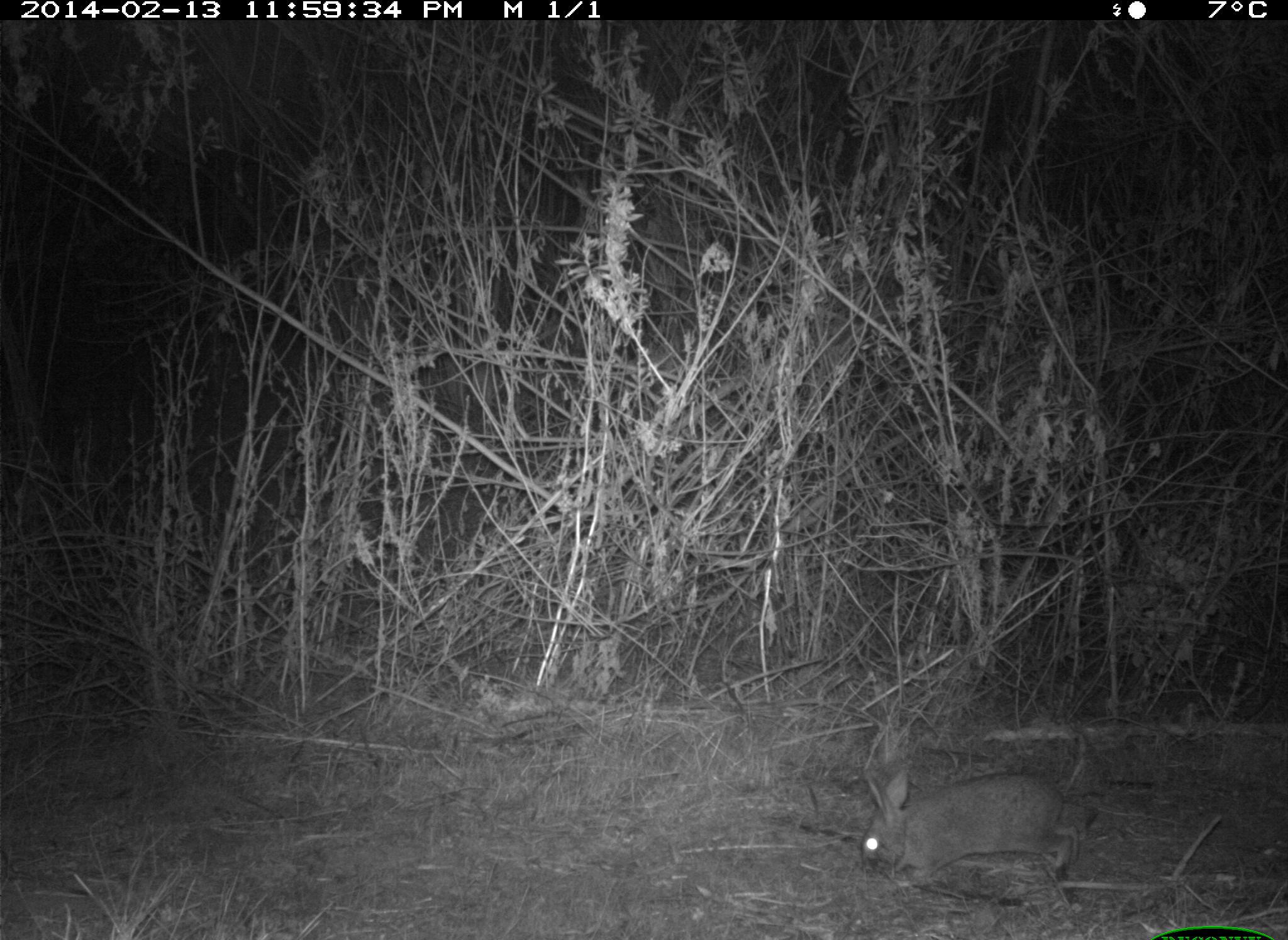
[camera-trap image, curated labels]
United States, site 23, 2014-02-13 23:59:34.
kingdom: Animalia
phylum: Chordata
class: Mammalia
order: Lagomorpha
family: Leporidae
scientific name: Leporidae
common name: rabbits and hares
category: rabbit